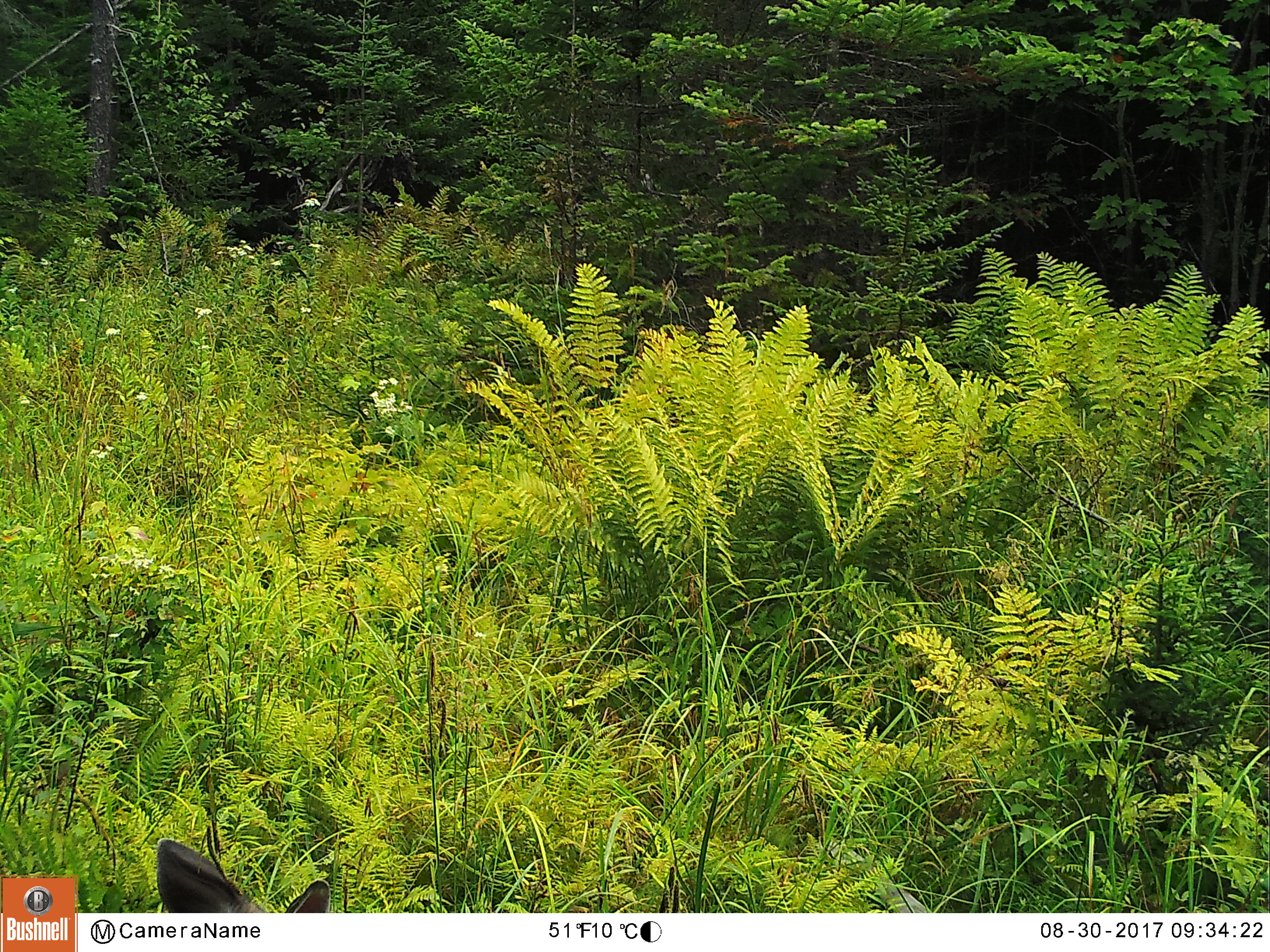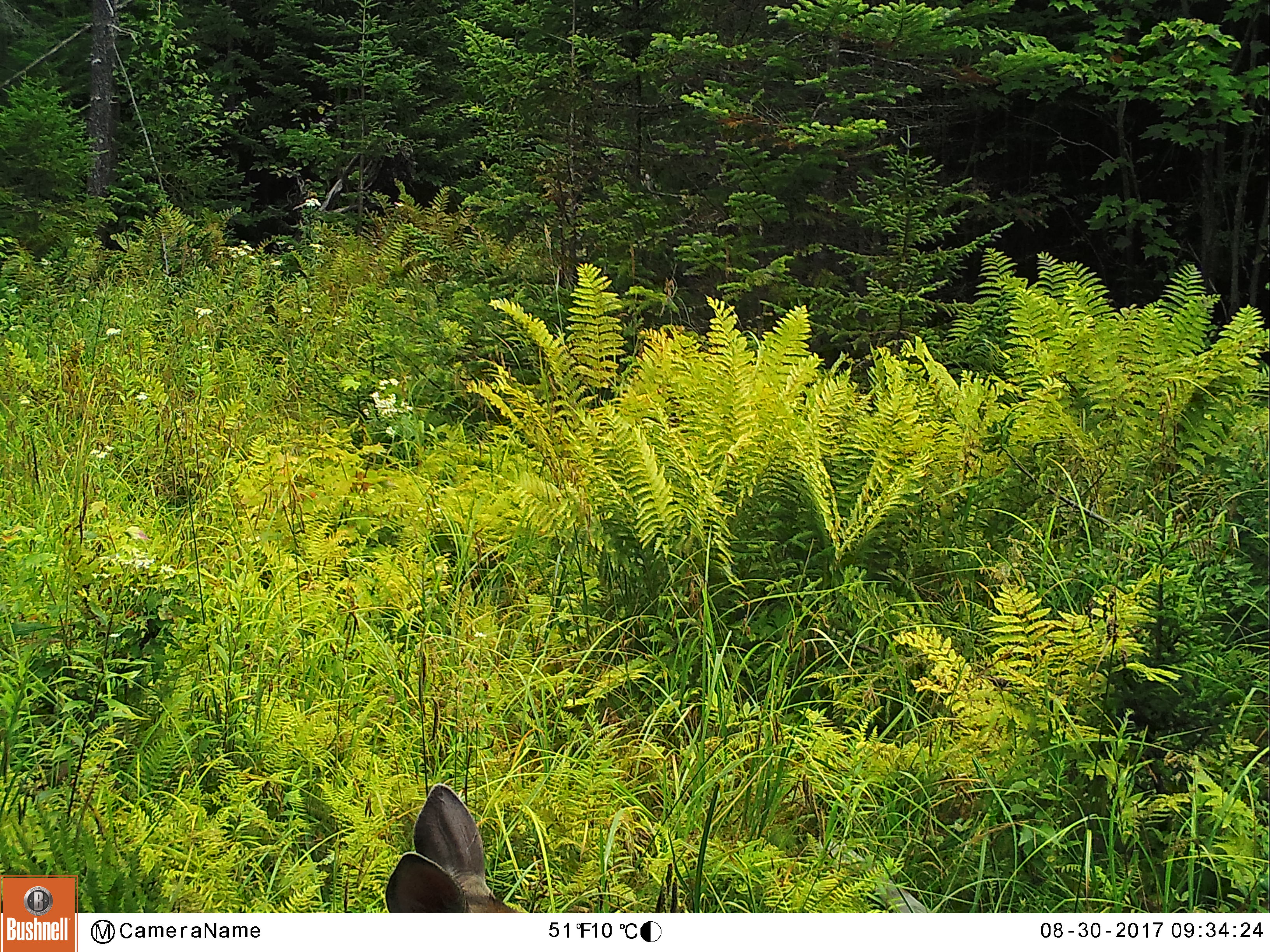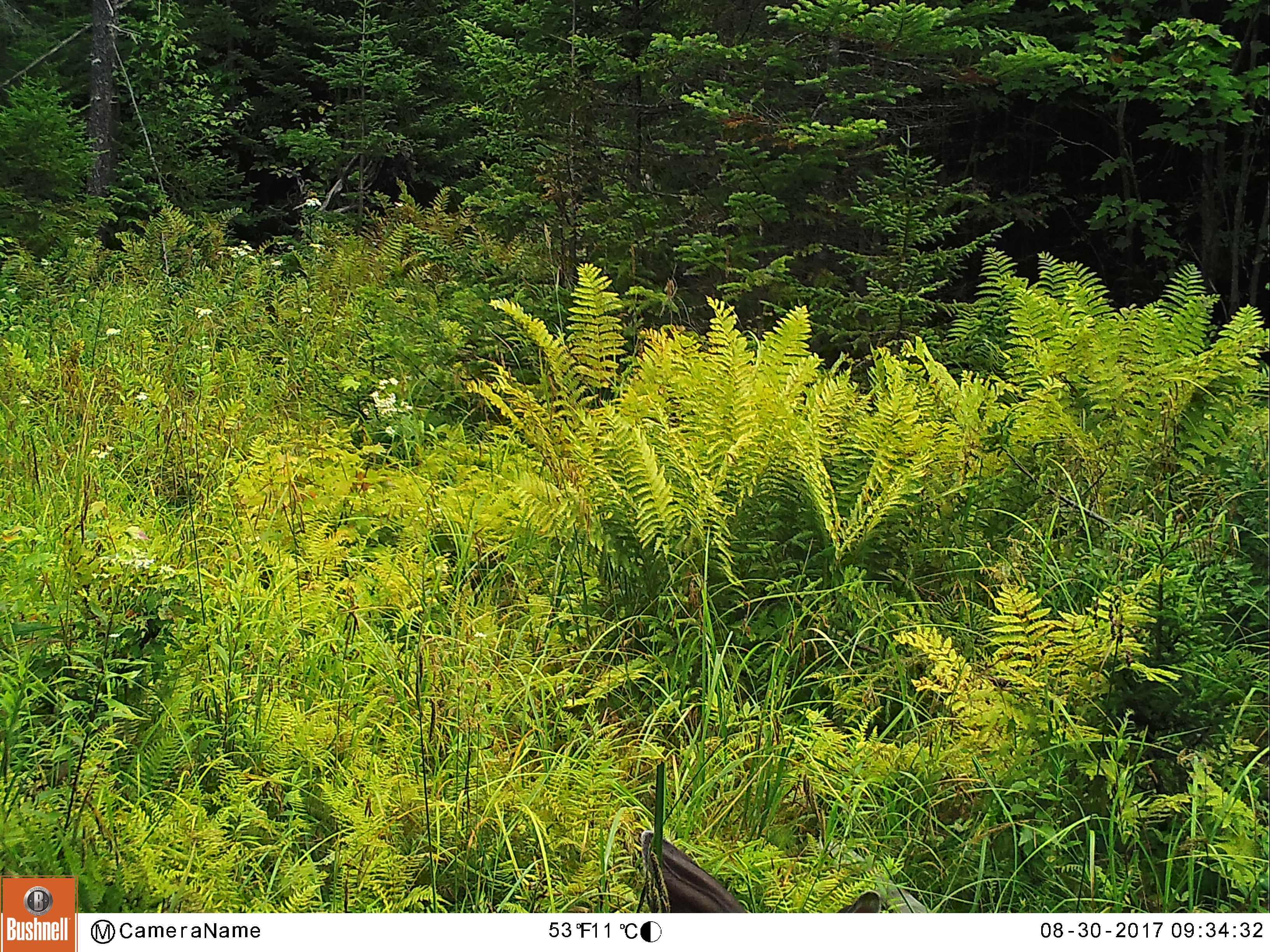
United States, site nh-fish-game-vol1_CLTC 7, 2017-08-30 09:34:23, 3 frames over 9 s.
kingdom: Animalia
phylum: Chordata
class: Mammalia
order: Artiodactyla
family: Cervidae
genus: Odocoileus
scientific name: Odocoileus virginianus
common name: white-tailed deer